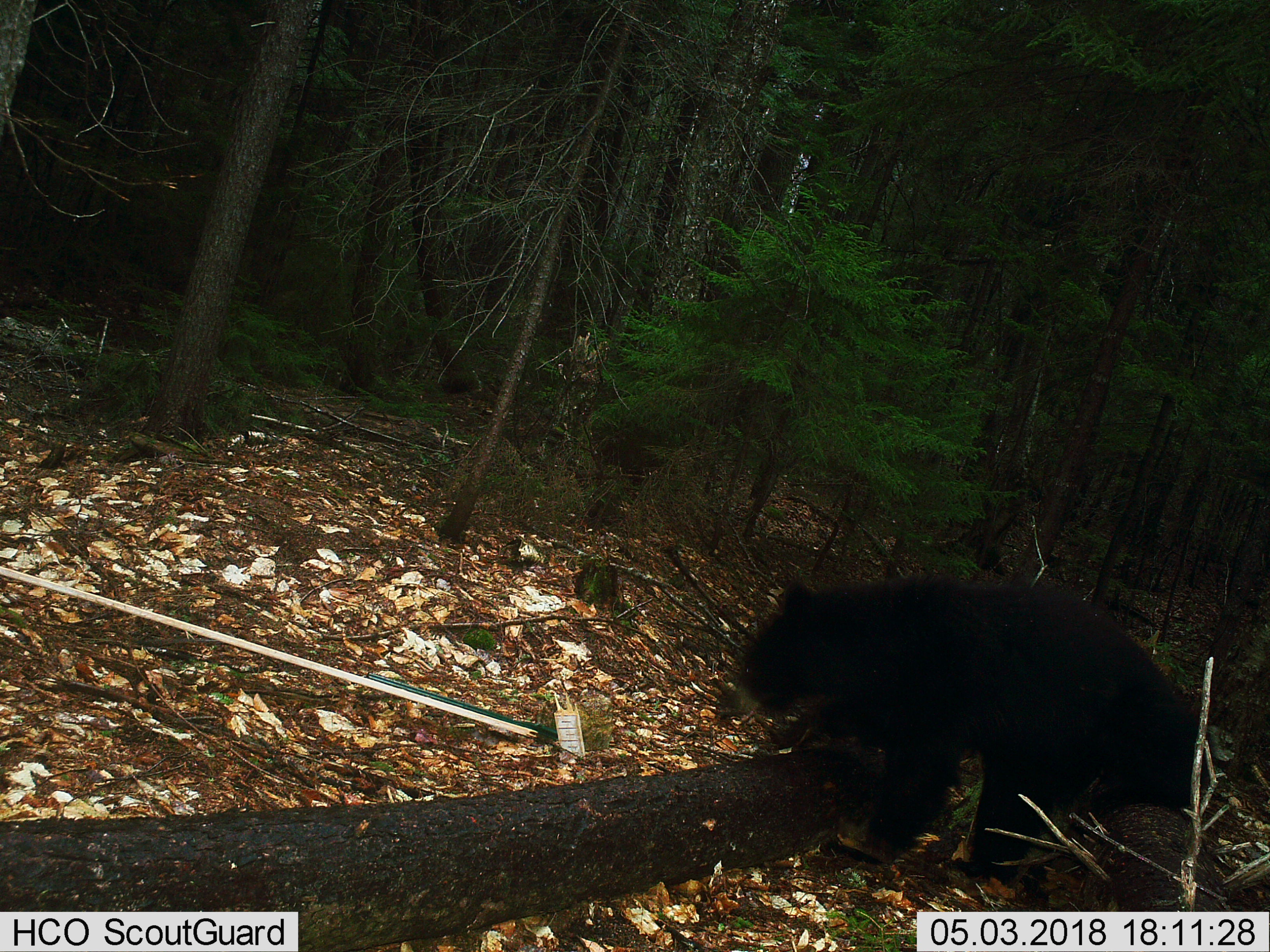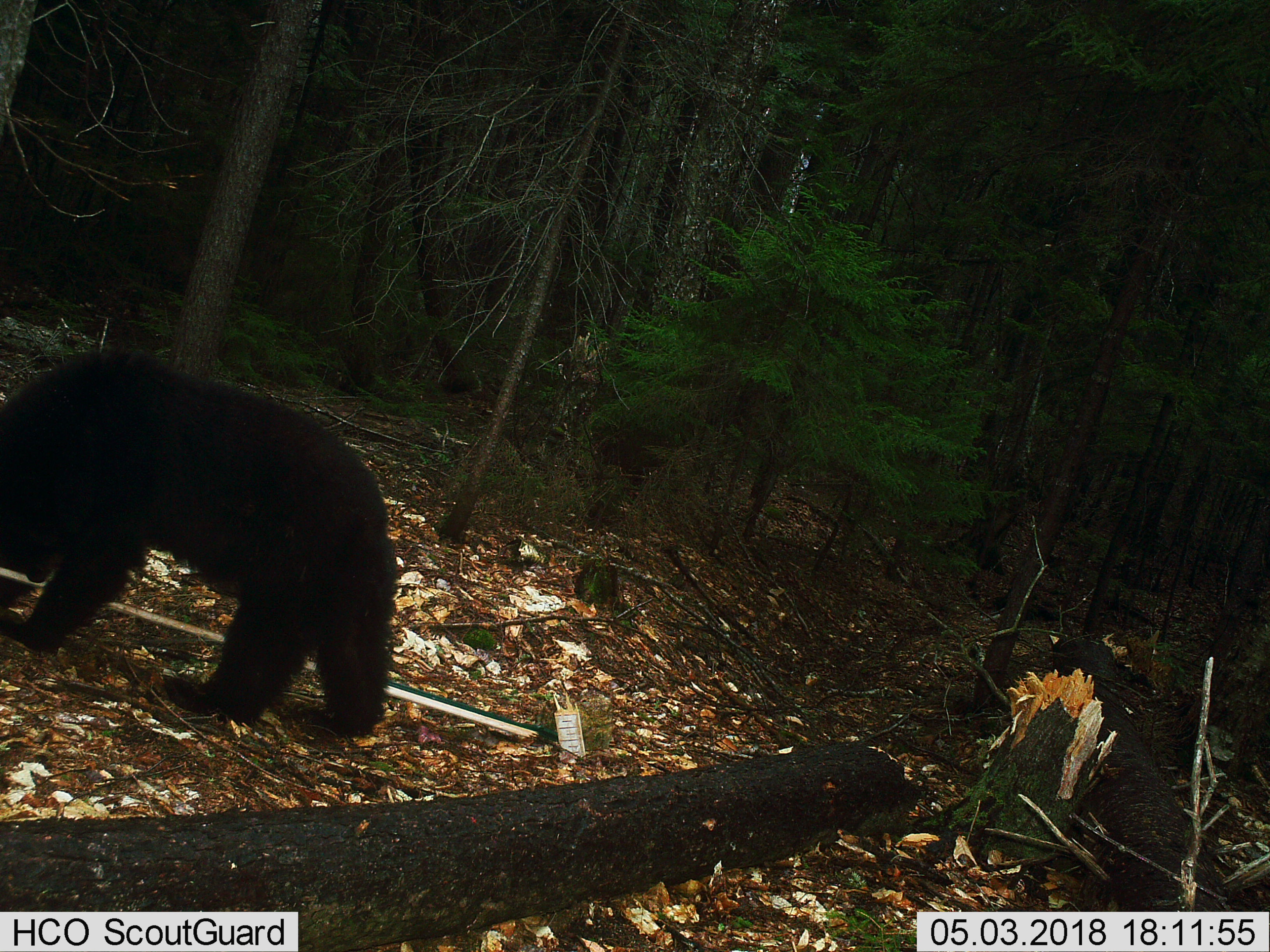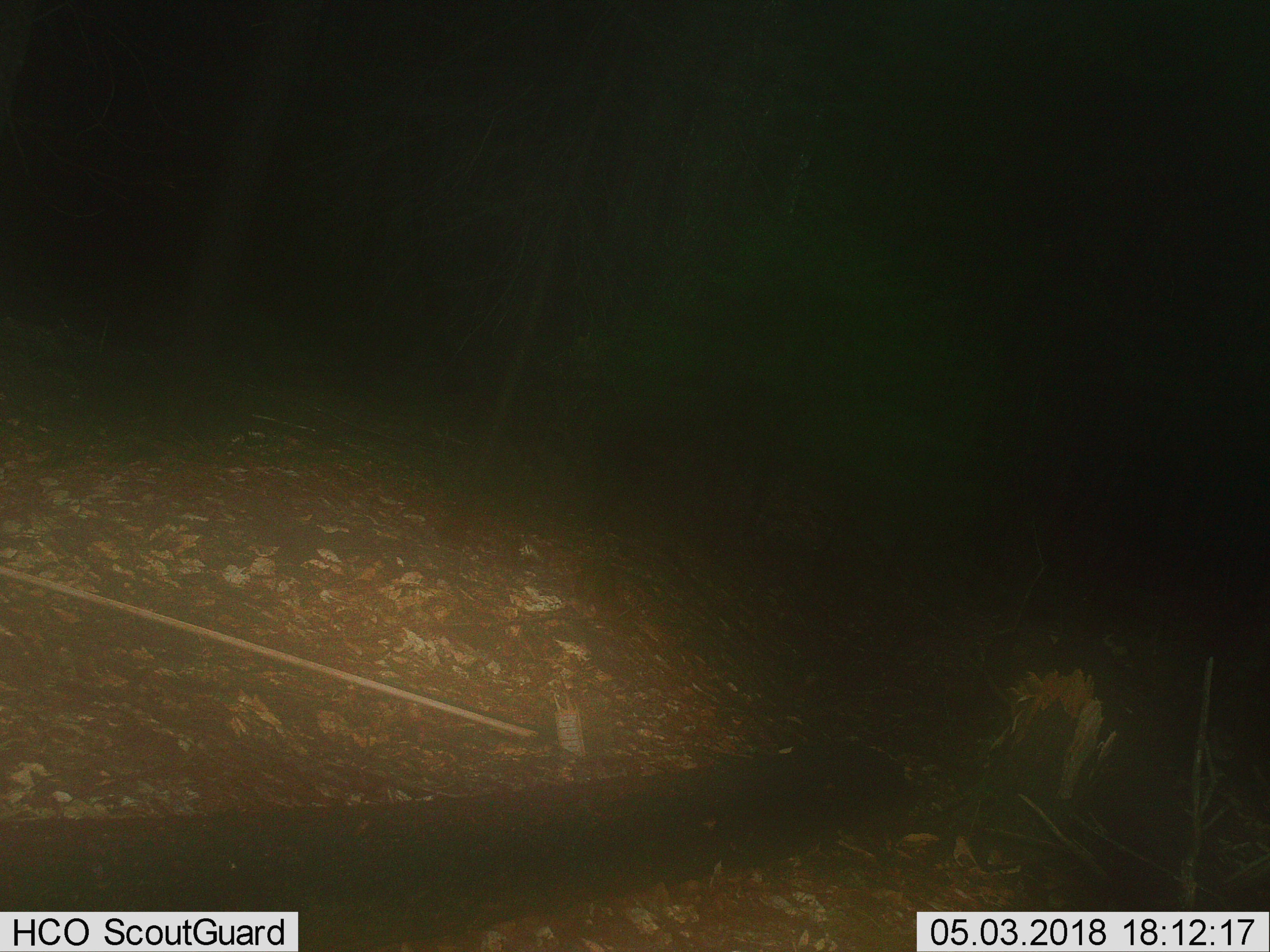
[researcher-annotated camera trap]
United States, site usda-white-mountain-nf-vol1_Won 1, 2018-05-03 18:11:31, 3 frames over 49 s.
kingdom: Animalia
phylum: Chordata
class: Mammalia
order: Carnivora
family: Ursidae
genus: Ursus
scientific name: Ursus americanus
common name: black bear